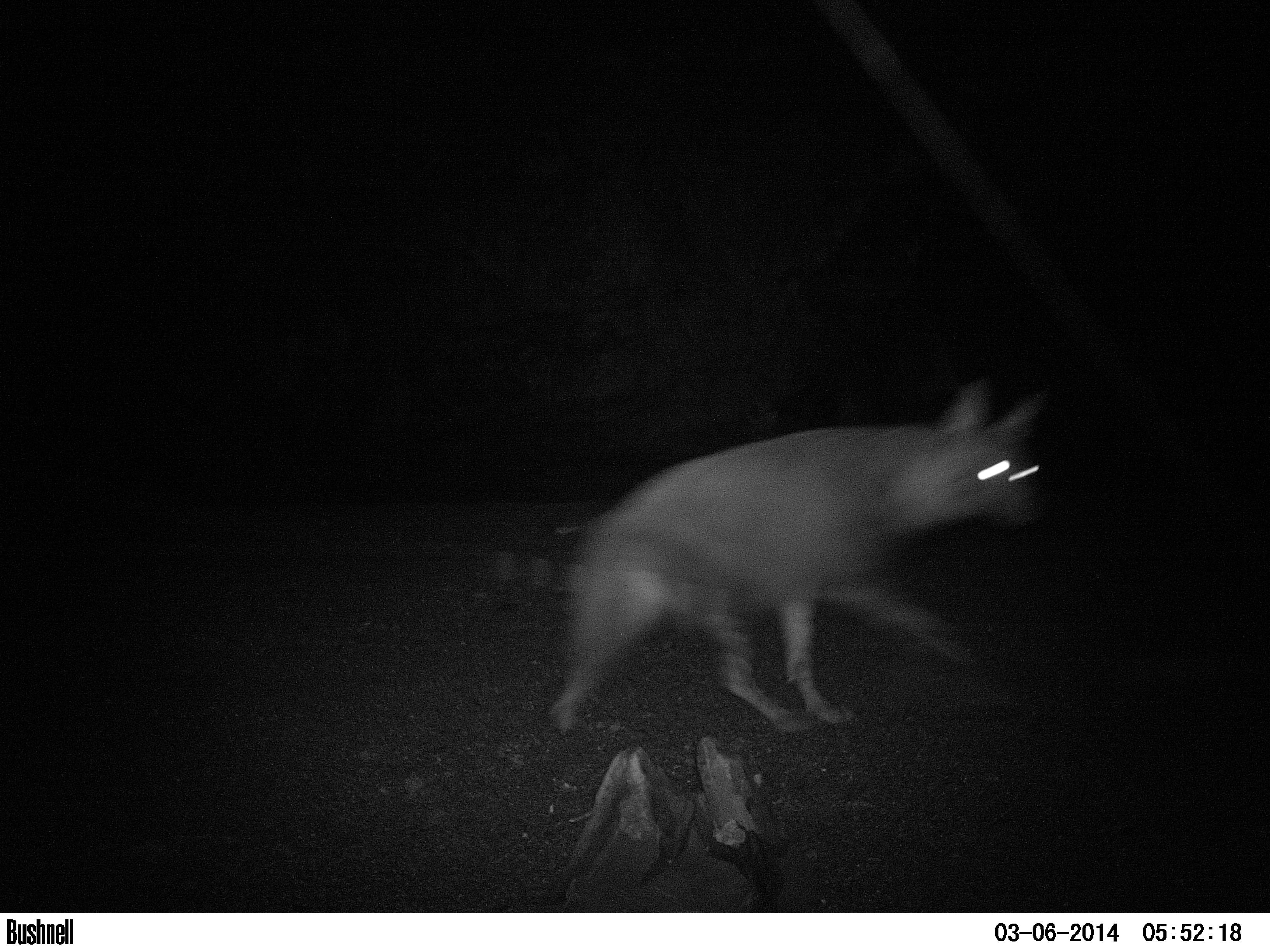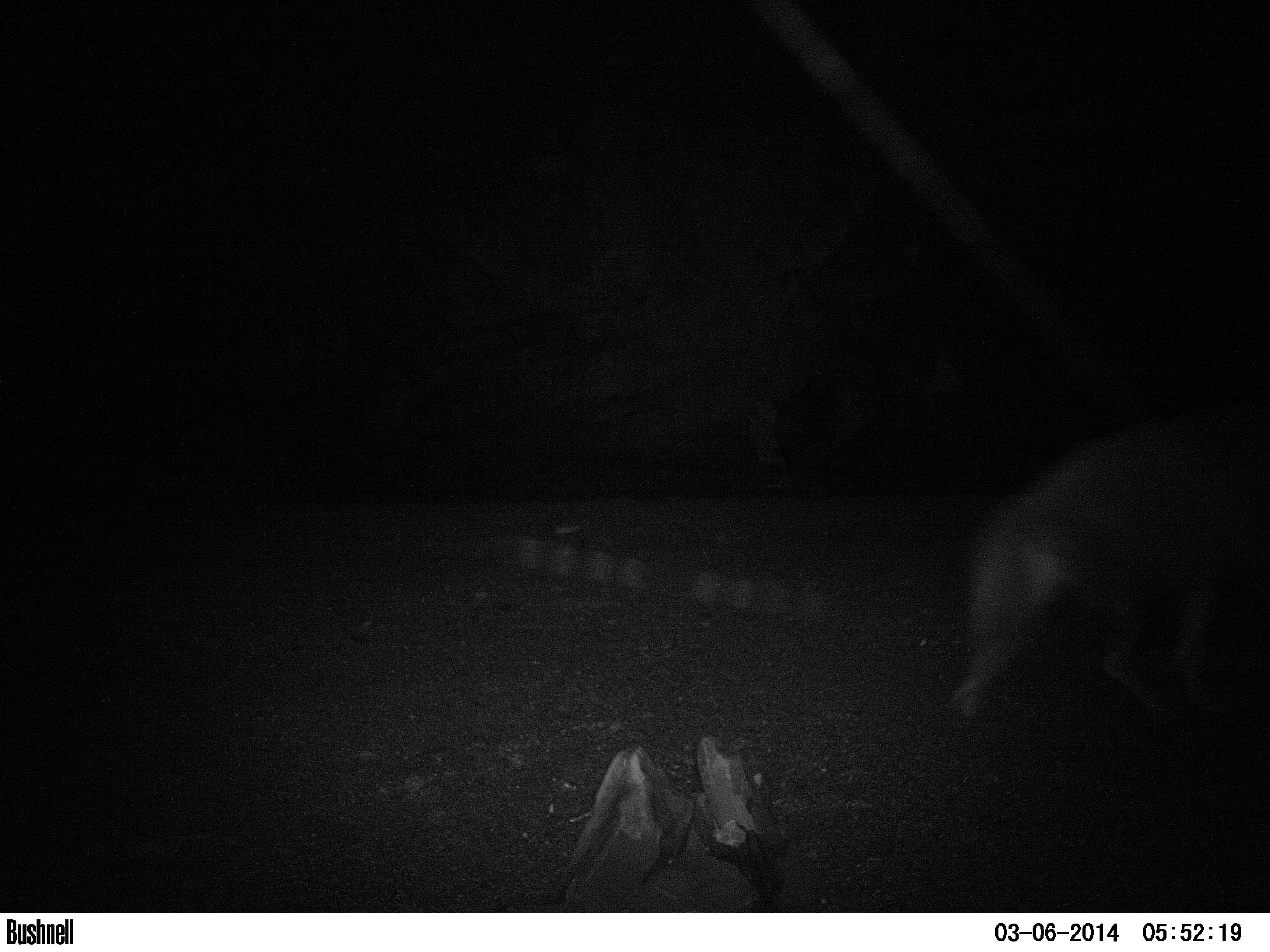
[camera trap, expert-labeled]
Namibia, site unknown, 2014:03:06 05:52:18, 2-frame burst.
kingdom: Animalia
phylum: Chordata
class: Mammalia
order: Carnivora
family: Hyaenidae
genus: Parahyaena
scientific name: Parahyaena brunnea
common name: brown hyena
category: hyaena brunnea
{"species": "hyaena brunnea (brown hyena) (Parahyaena brunnea)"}